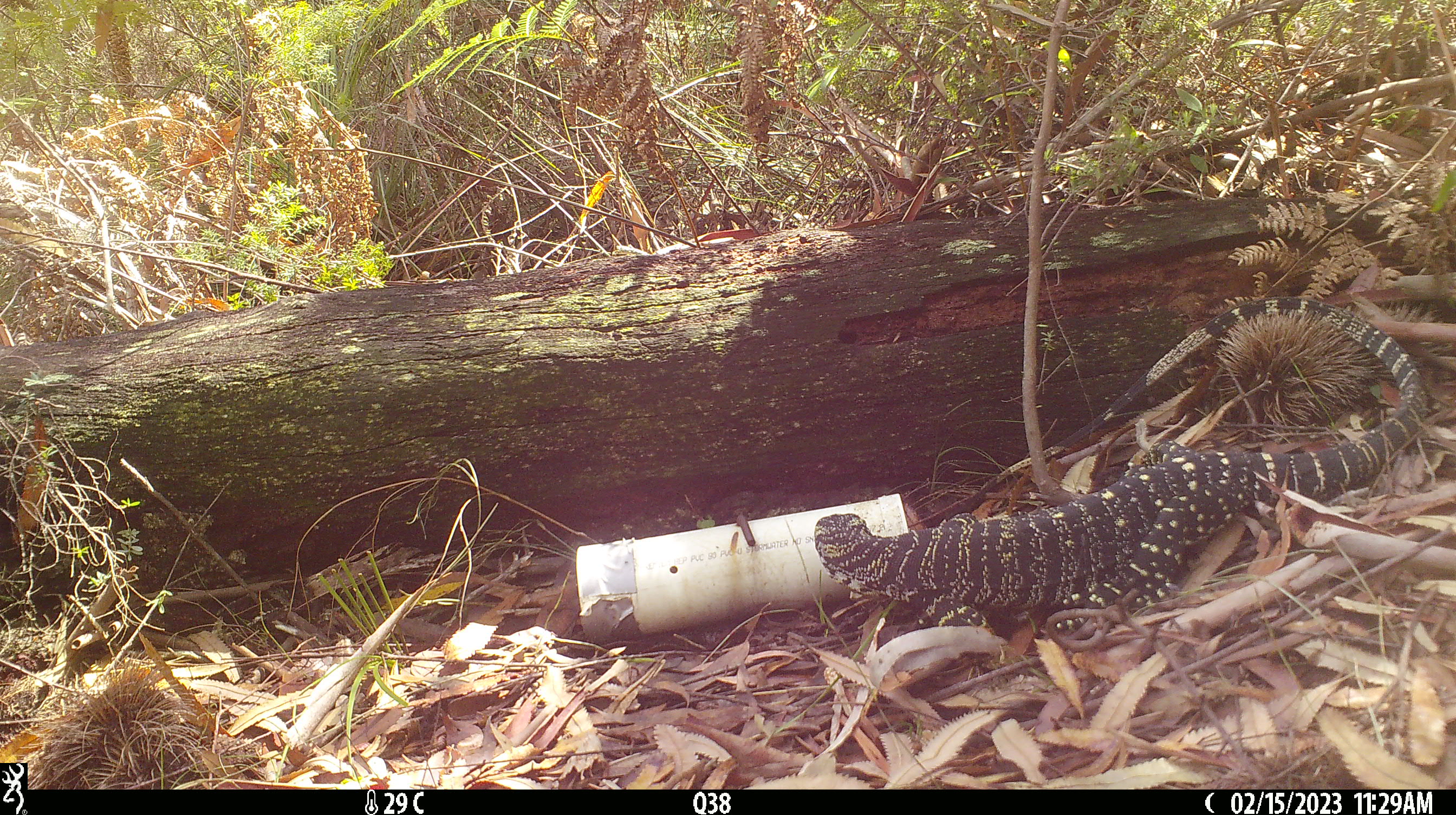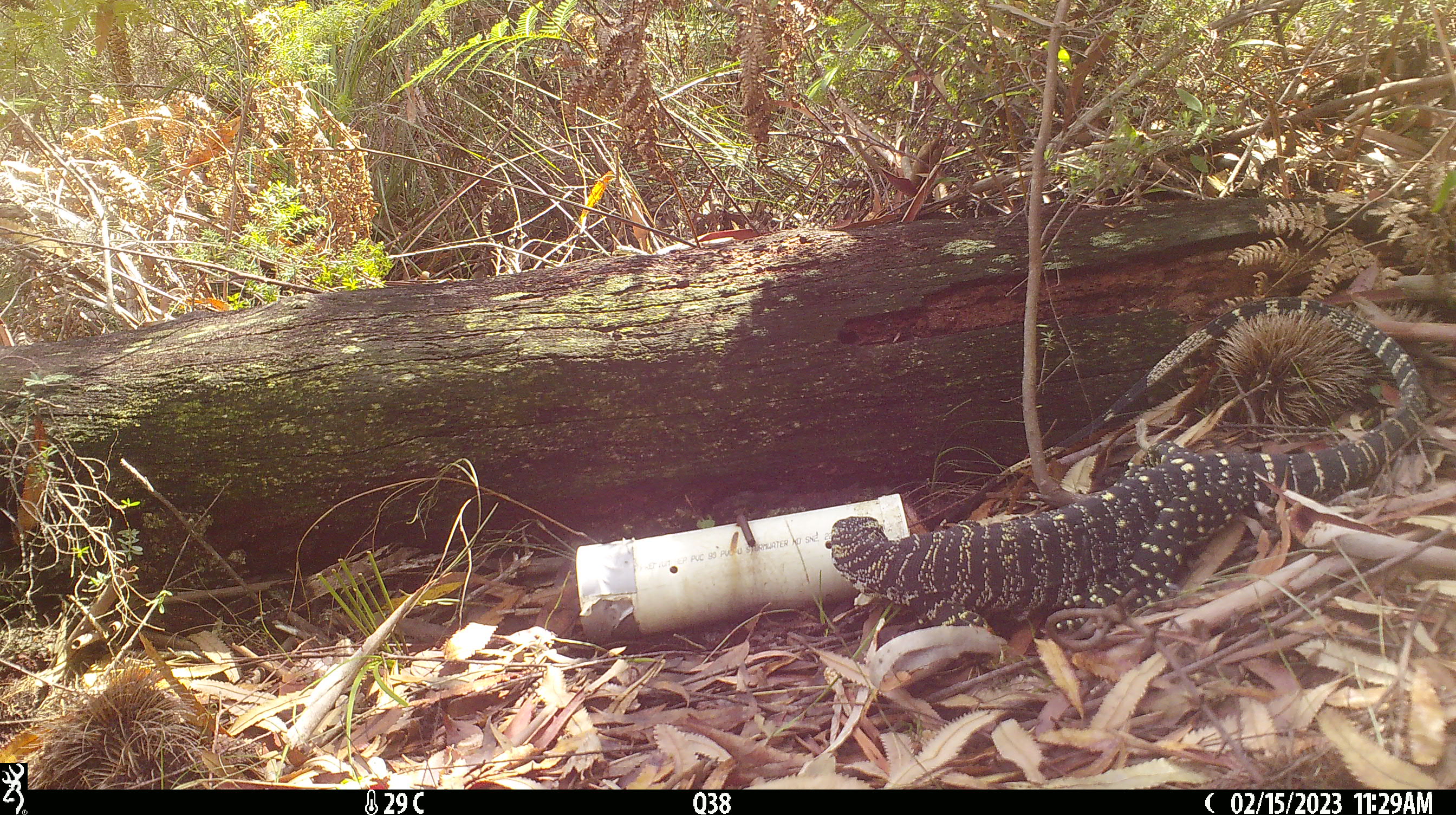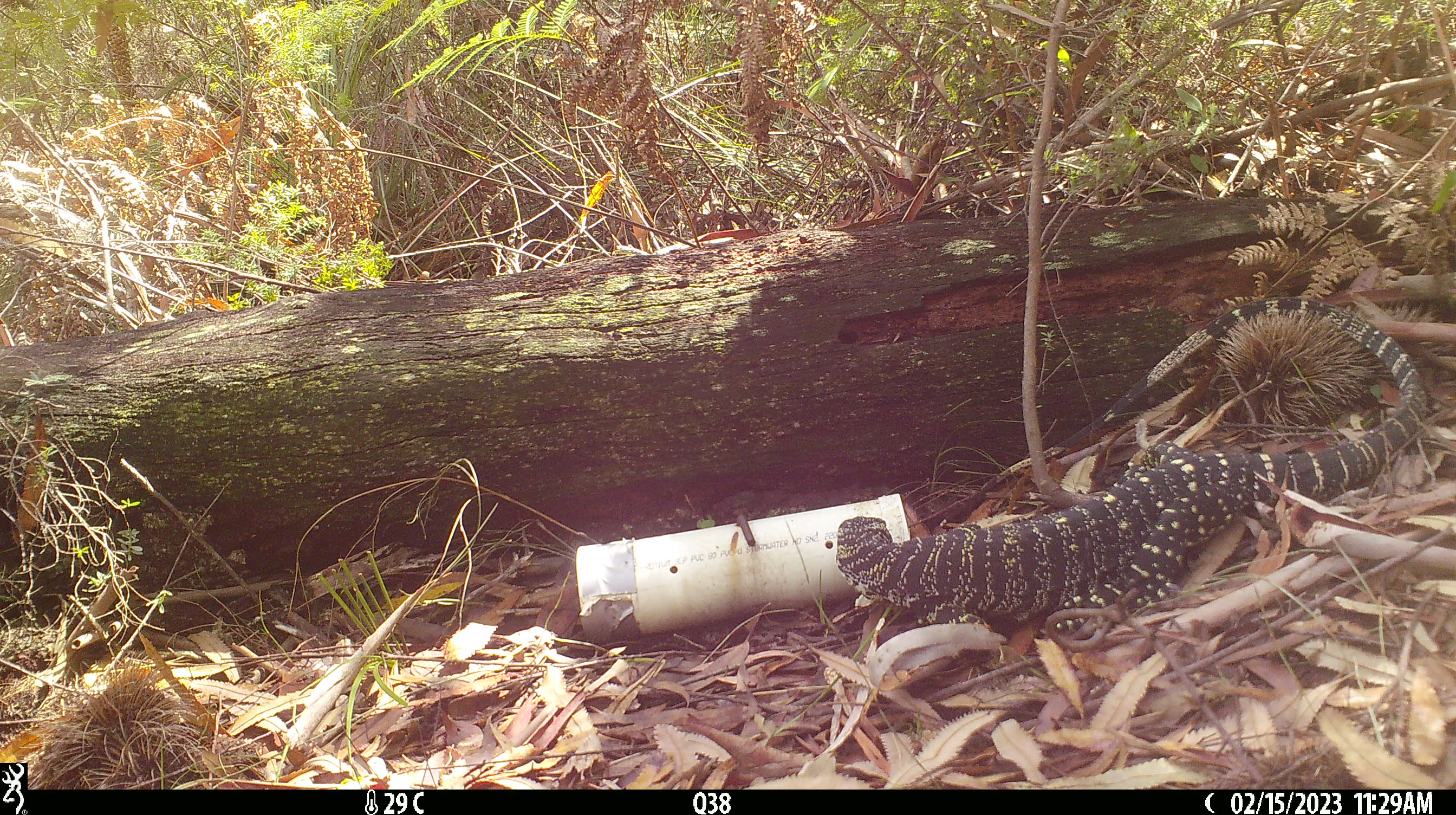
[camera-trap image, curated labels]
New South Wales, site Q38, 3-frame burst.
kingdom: Animalia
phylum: Chordata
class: Reptilia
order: Squamata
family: Varanidae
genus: Varanus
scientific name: Varanus varius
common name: lace monitor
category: goanna